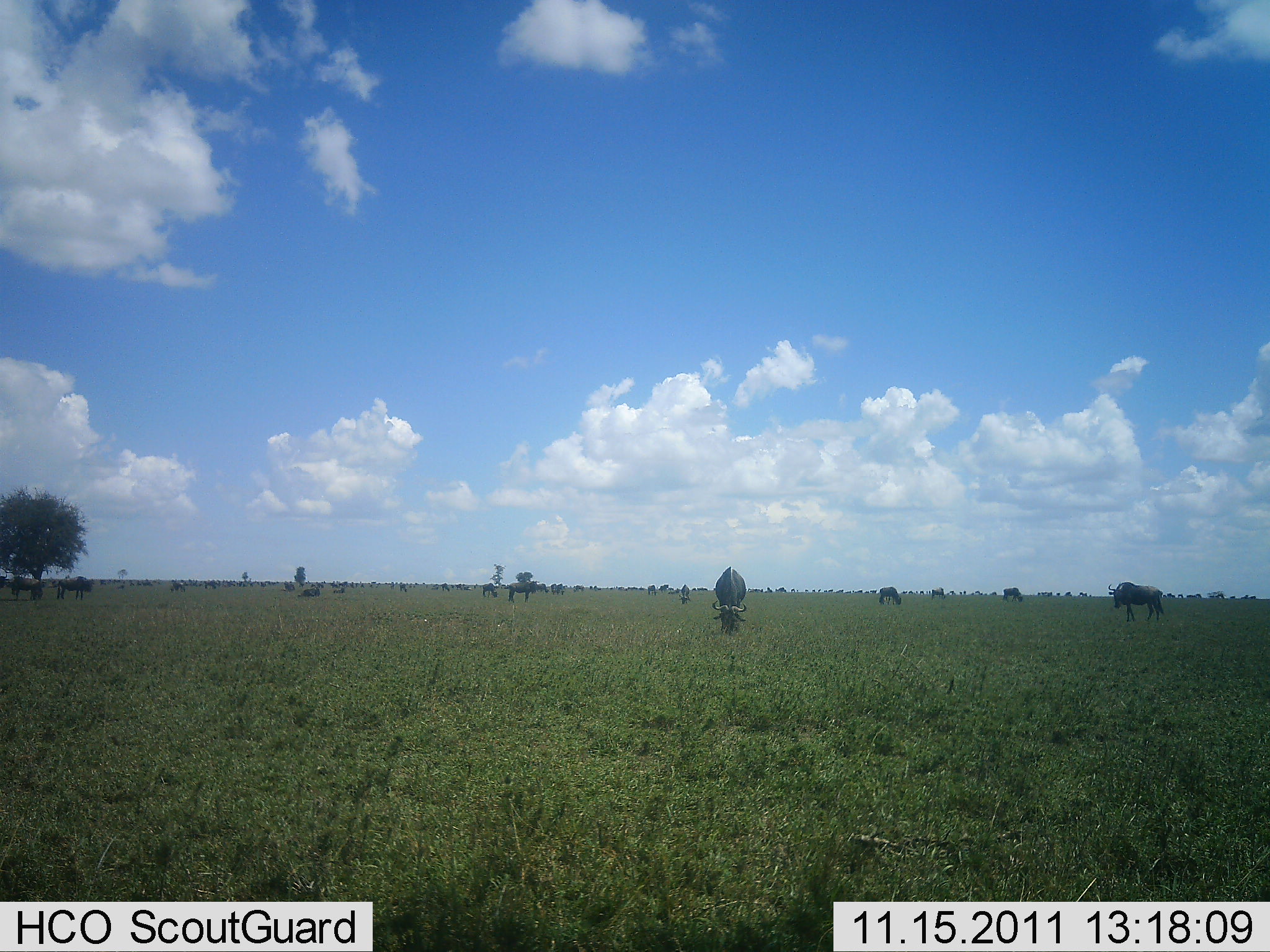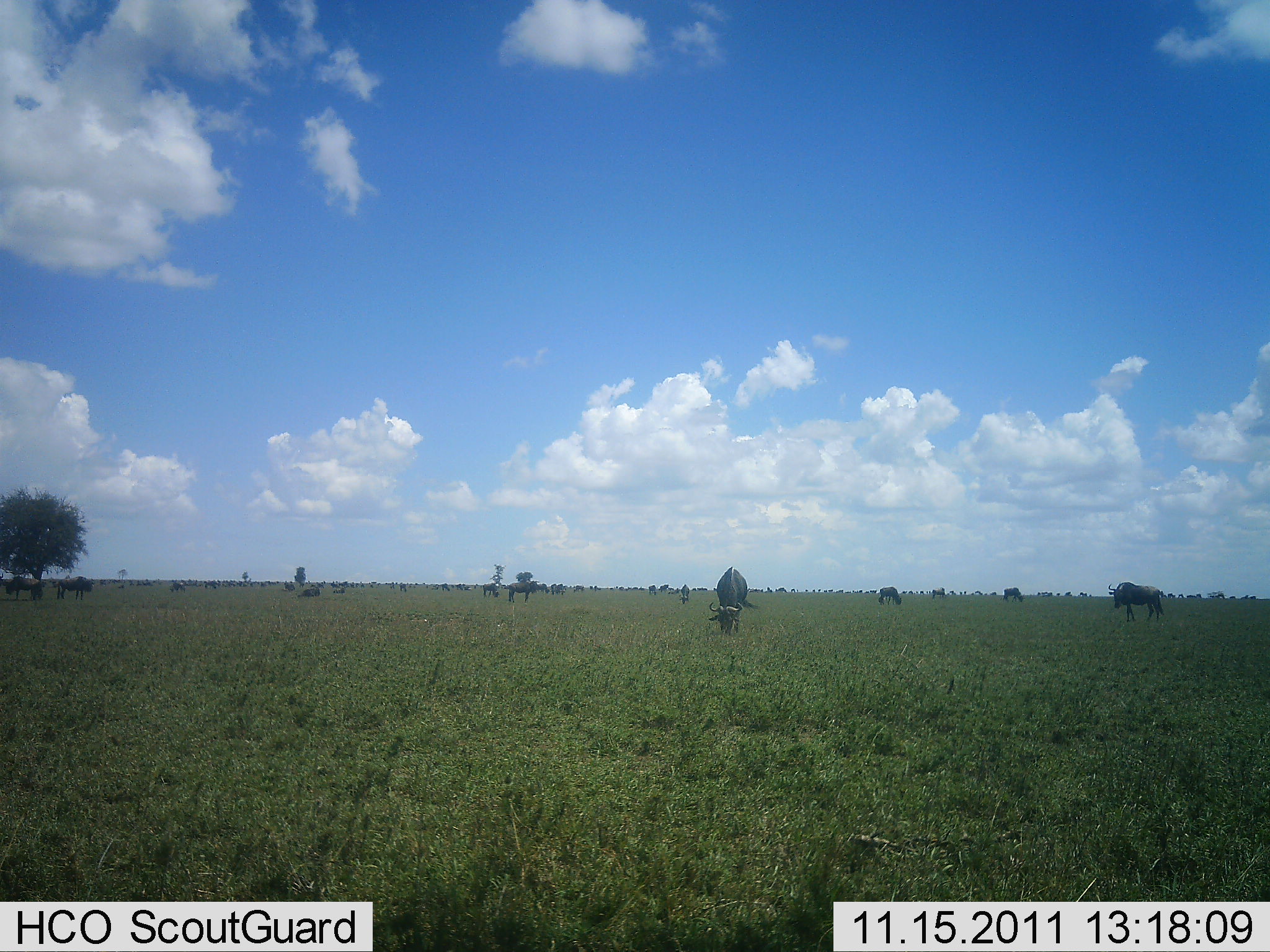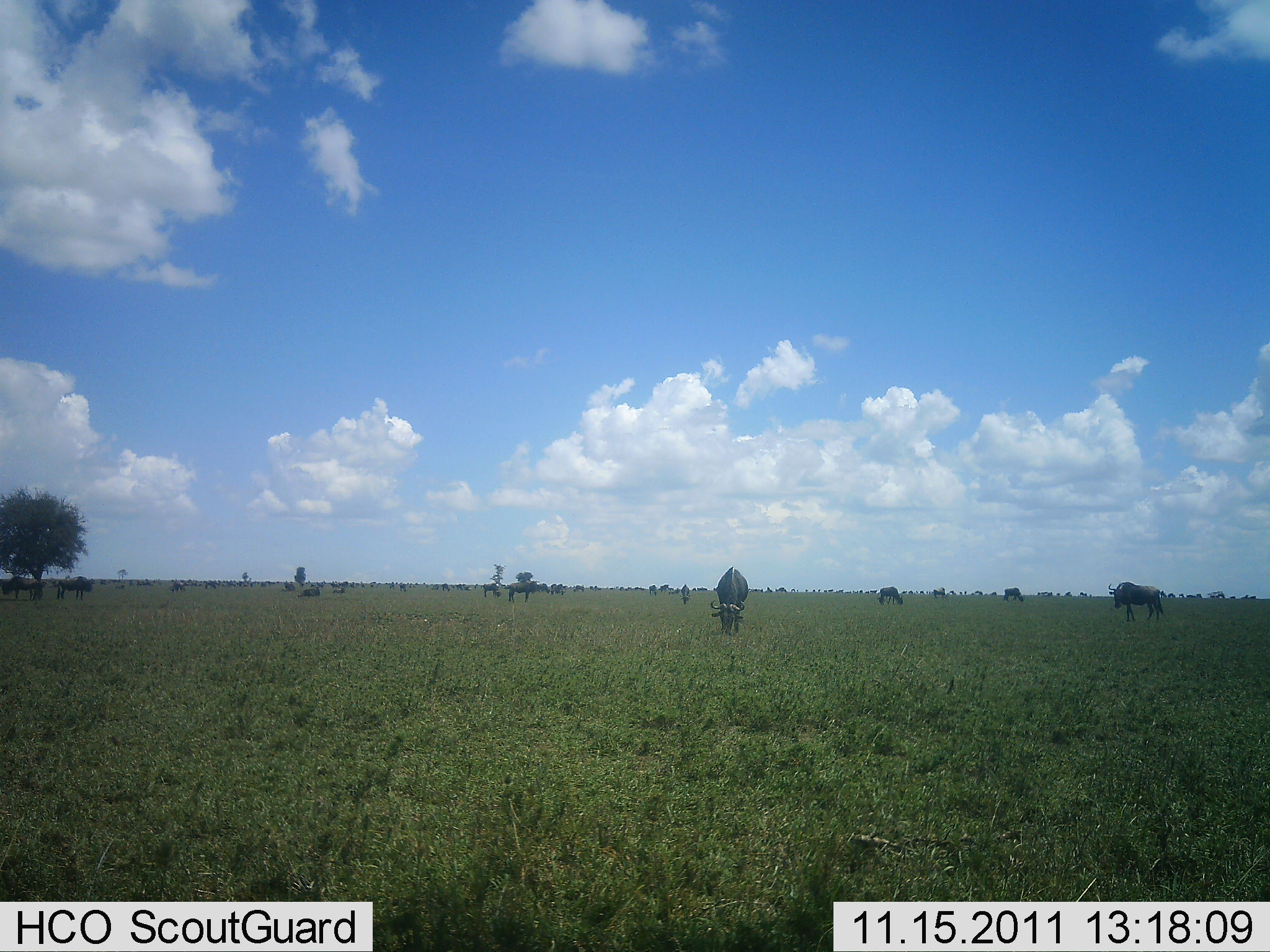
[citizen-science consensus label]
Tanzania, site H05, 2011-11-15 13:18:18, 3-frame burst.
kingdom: Animalia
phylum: Chordata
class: Mammalia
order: Artiodactyla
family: Bovidae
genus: Connochaetes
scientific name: Connochaetes taurinus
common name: blue wildebeest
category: wildebeest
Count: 11-50.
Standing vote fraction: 67%.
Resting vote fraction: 33%.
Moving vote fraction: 33%.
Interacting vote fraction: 11%.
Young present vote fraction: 11%.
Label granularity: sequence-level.